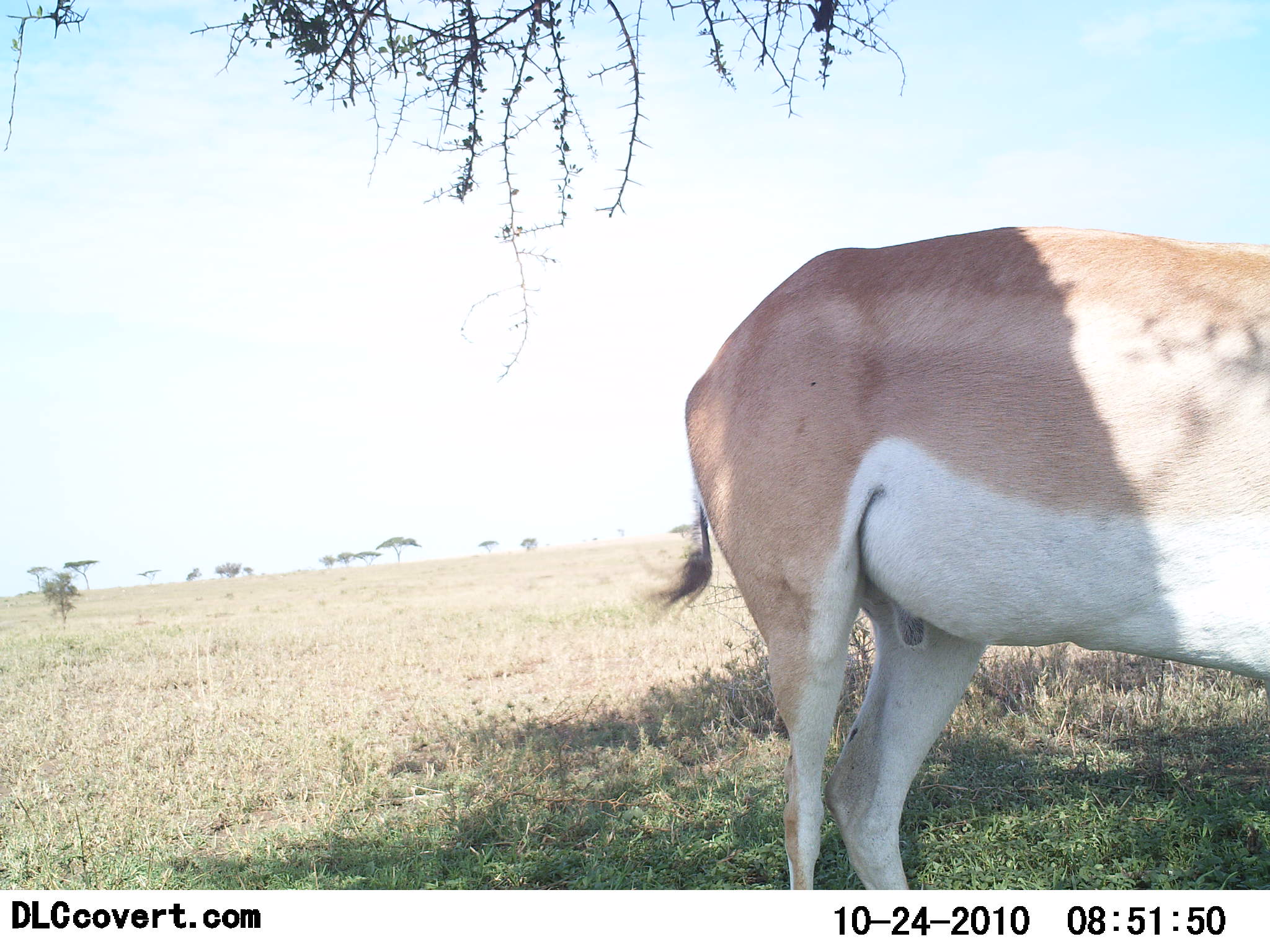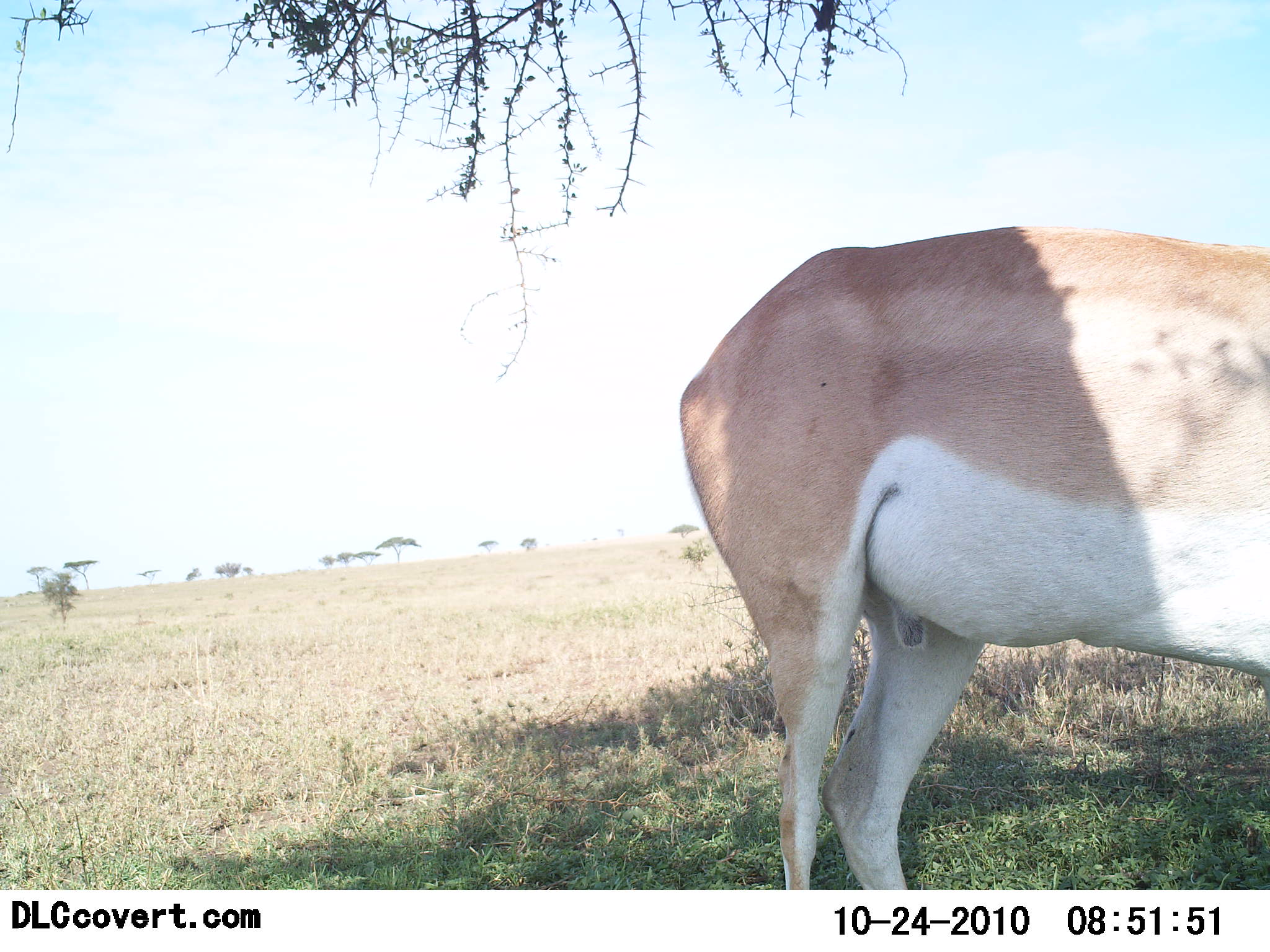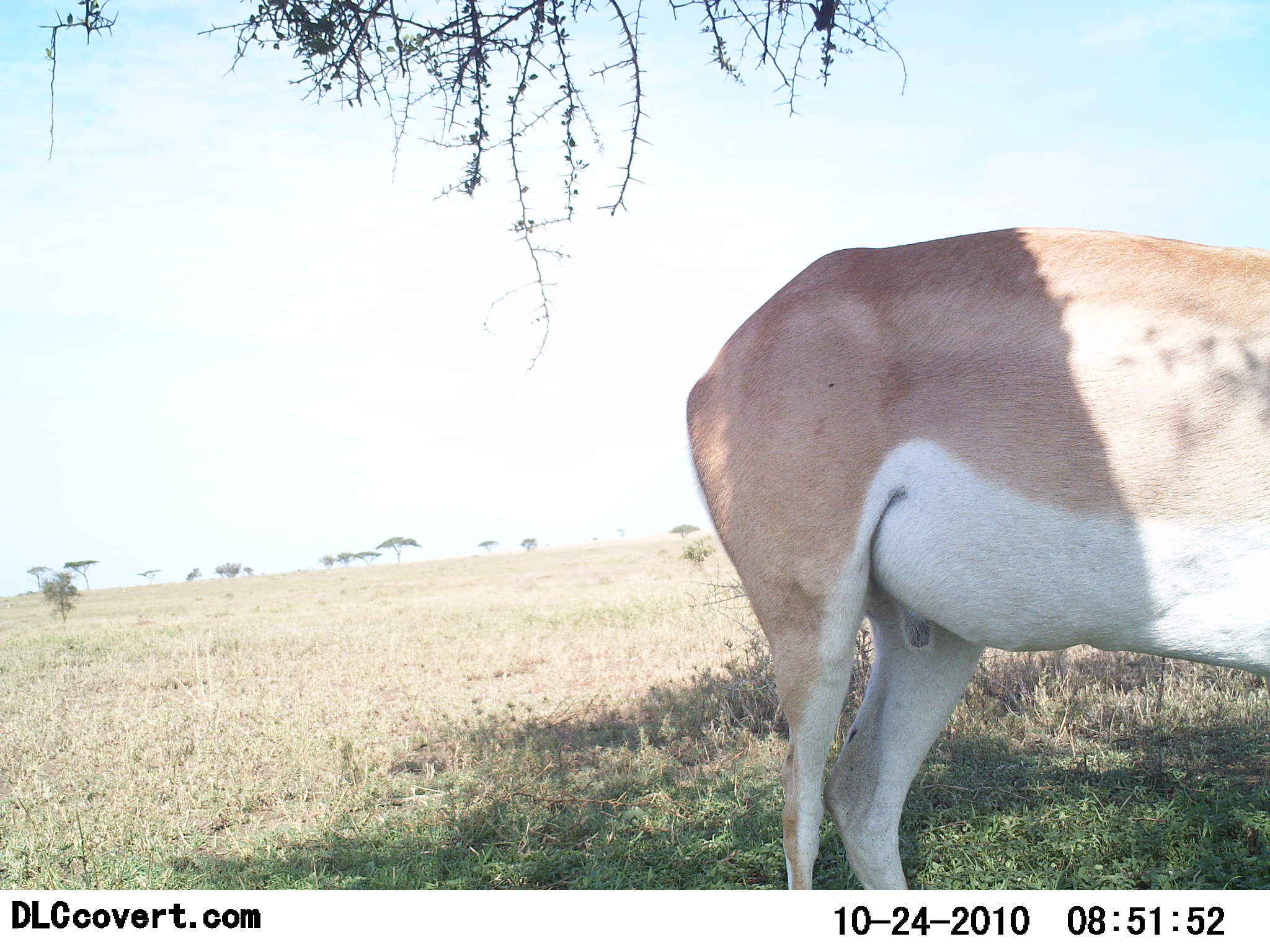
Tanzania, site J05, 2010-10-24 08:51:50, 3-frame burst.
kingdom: Animalia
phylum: Chordata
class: Mammalia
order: Artiodactyla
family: Bovidae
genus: Nanger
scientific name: Nanger granti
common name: grant's gazelle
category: gazellegrants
Gazellegrants (grant's gazelle) (Nanger granti), count 1. Behavior (volunteer vote fractions): standing 93%, resting 7%, moving 0%, interacting 0%. Young present (vote fraction): 0%. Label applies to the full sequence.